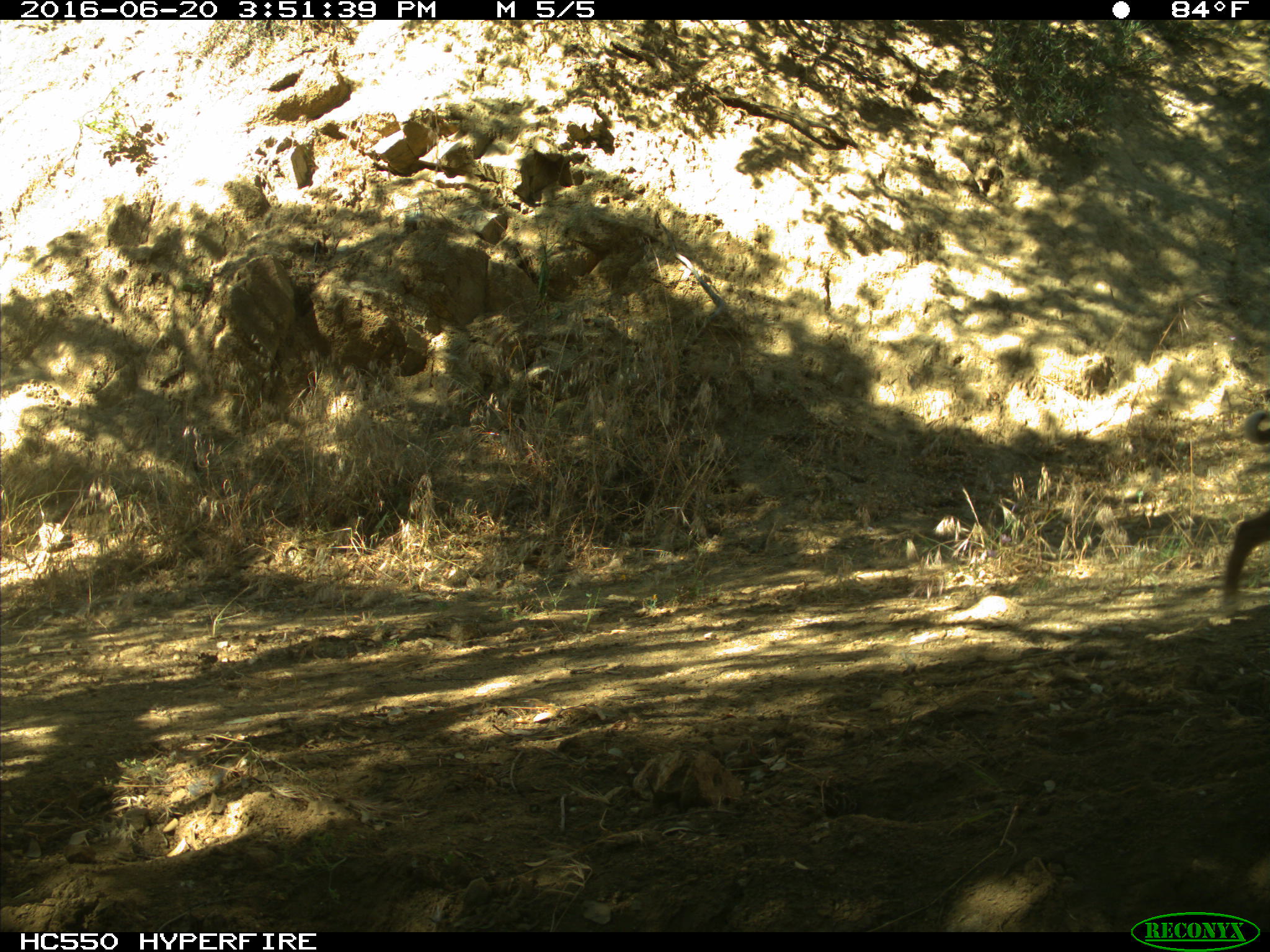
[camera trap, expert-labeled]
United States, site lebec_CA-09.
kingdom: Animalia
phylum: Chordata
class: Mammalia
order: Carnivora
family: Felidae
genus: Lynx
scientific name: Lynx rufus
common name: bobcat